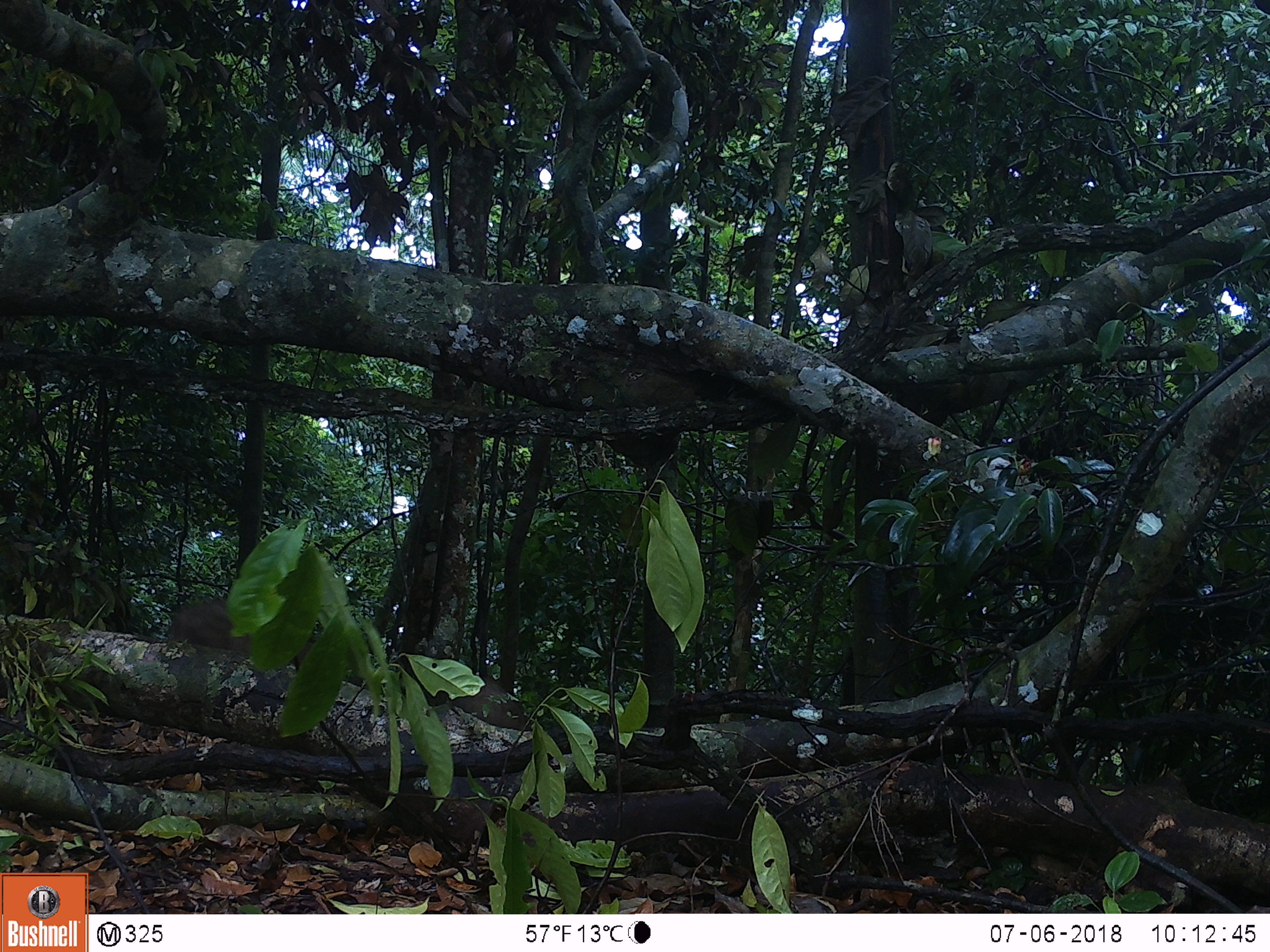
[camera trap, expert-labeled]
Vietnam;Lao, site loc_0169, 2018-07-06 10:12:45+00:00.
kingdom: Animalia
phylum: Chordata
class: Mammalia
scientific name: Mammalia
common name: mammal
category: unidentified mammal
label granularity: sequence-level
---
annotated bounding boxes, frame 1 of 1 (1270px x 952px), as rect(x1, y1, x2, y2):
unidentified mammal: rect(166, 596, 314, 667)